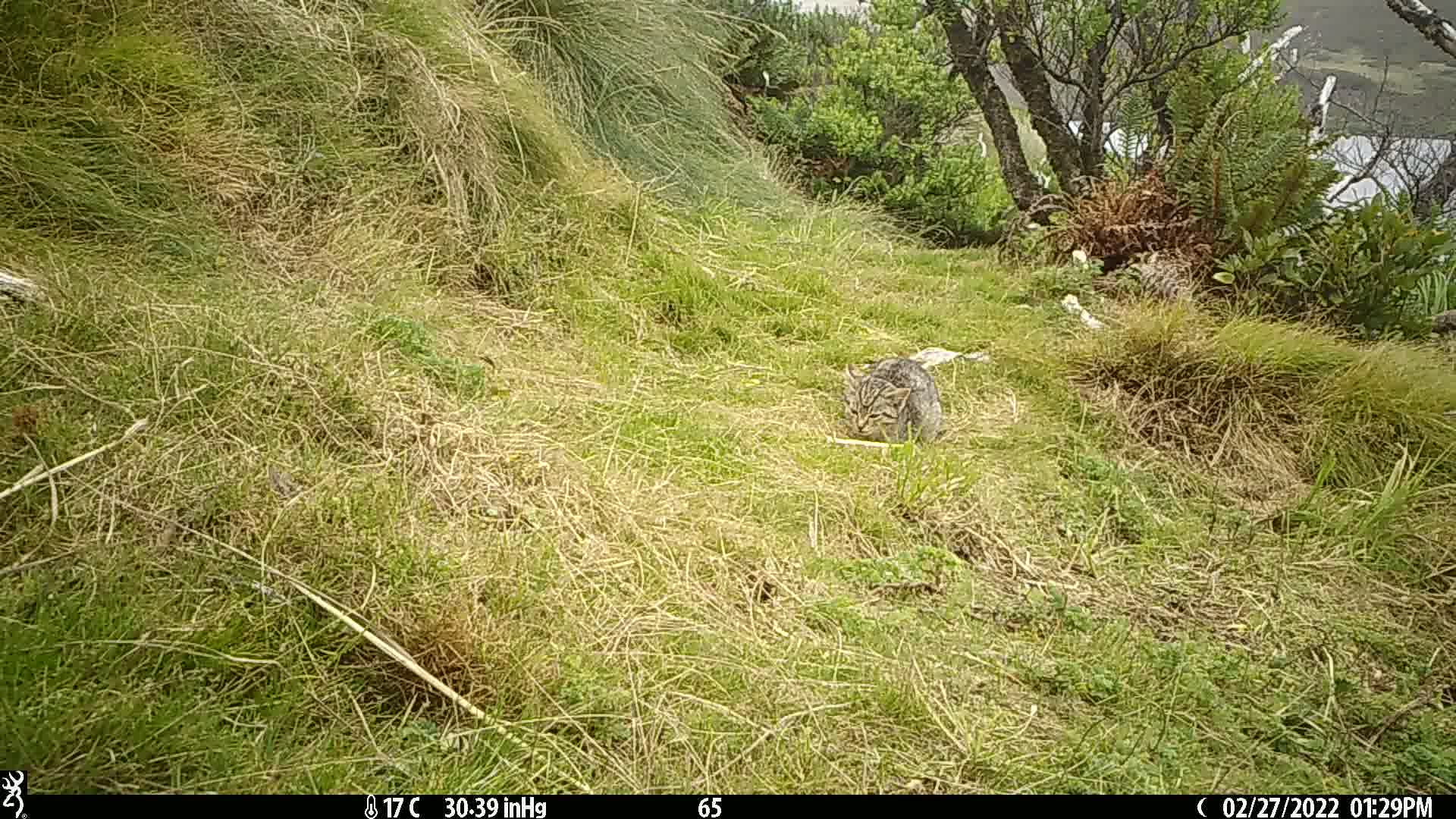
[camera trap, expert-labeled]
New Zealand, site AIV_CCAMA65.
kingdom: Animalia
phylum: Chordata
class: Mammalia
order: Carnivora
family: Felidae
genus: Felis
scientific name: Felis catus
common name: domestic cat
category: cat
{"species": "cat (domestic cat) (Felis catus)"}